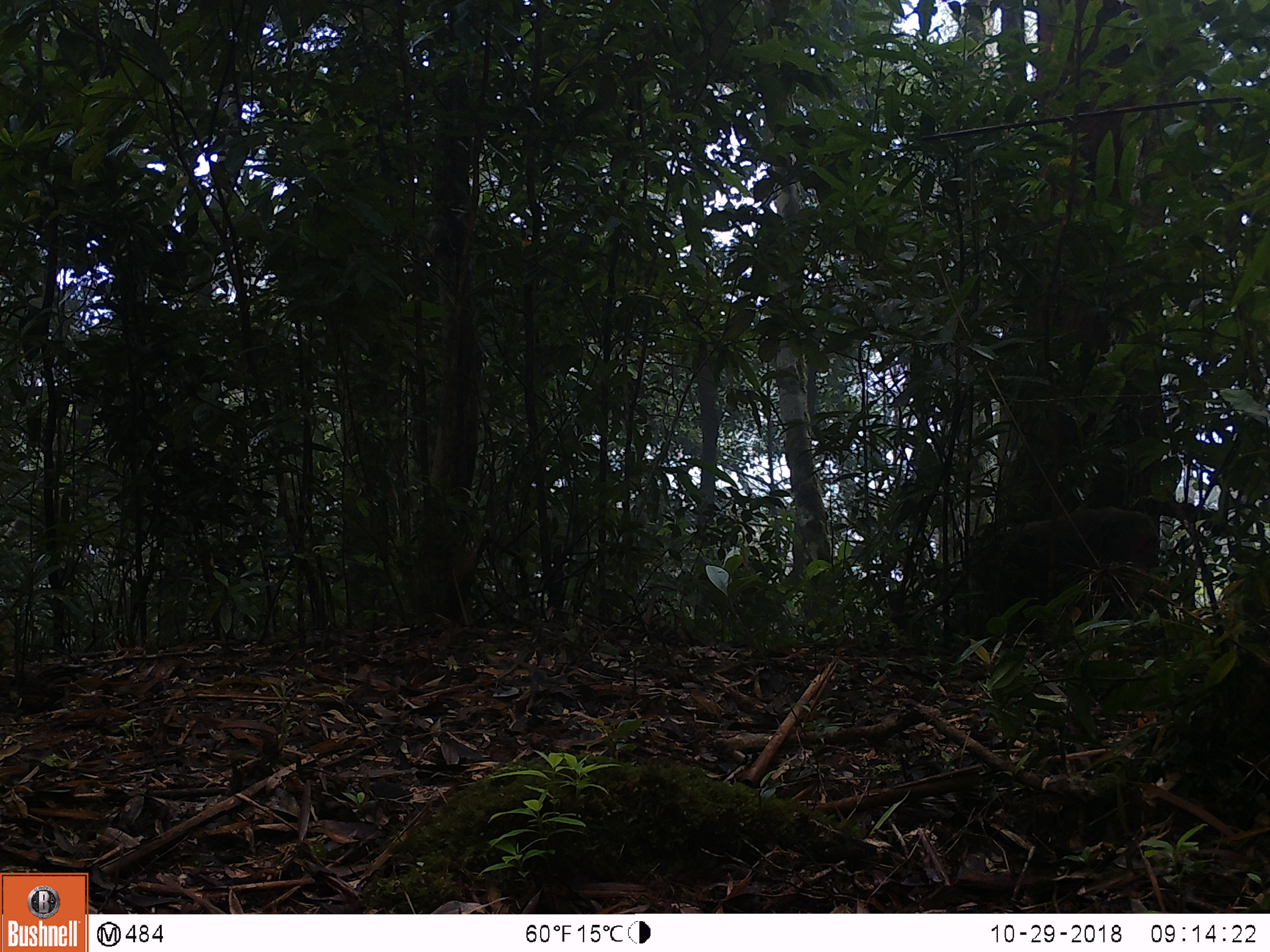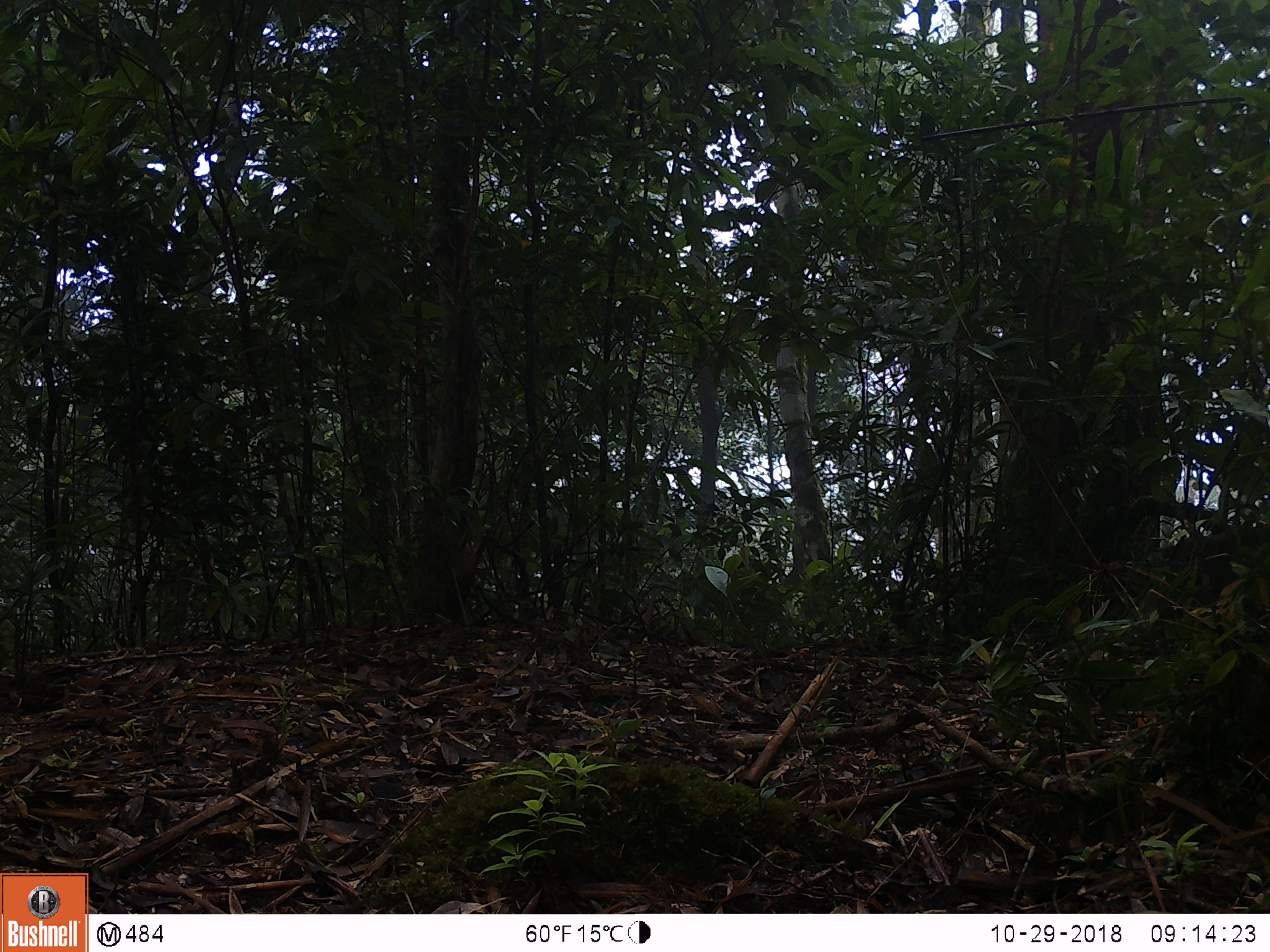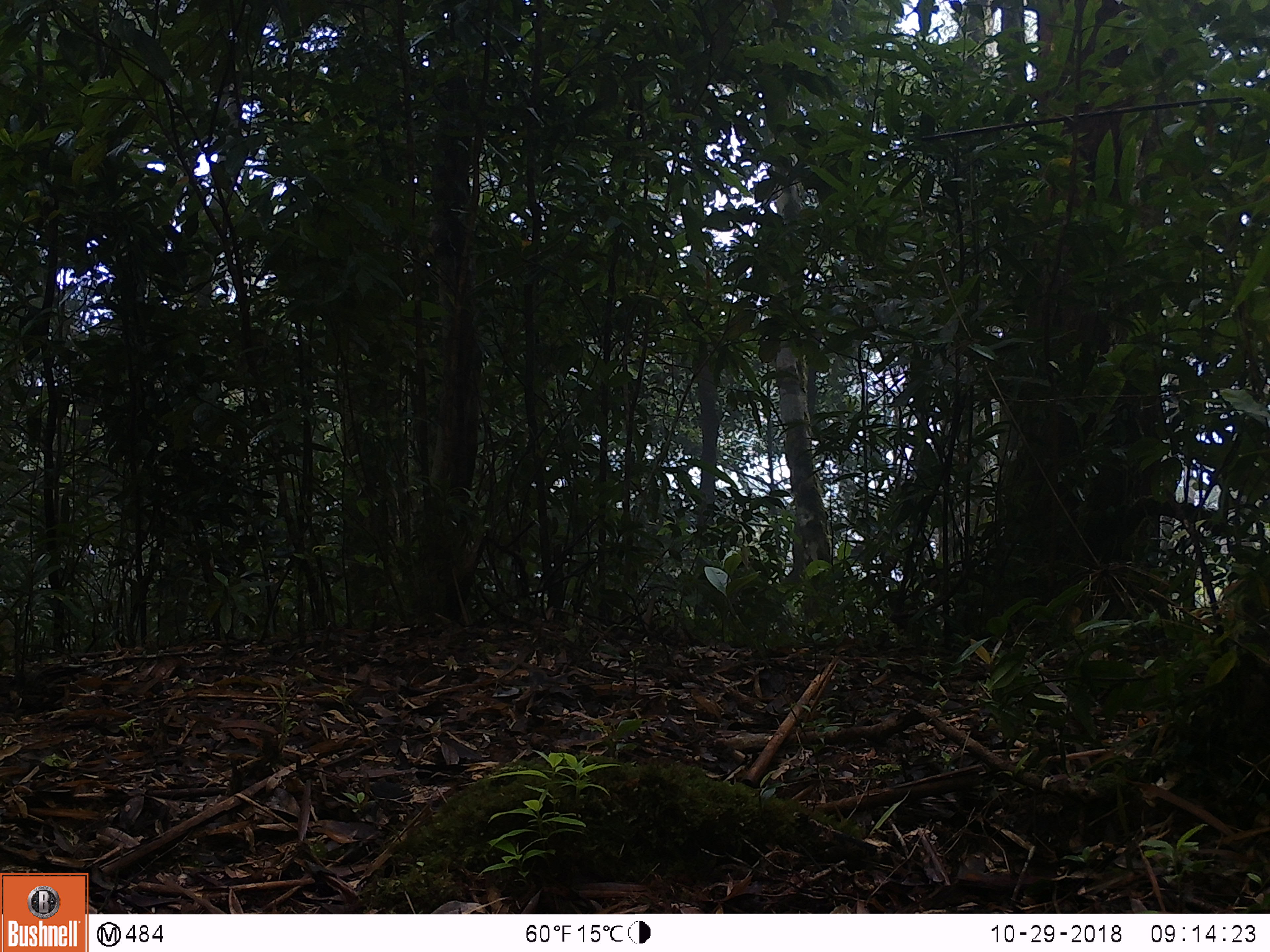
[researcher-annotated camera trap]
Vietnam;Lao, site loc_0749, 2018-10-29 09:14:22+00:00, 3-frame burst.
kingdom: Animalia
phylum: Chordata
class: Mammalia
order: Primates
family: Cercopithecidae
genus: Macaca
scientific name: Macaca arctoides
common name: stump-tailed macaque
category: stump tailed macaque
Stump tailed macaque (stump-tailed macaque) (Macaca arctoides). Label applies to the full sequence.